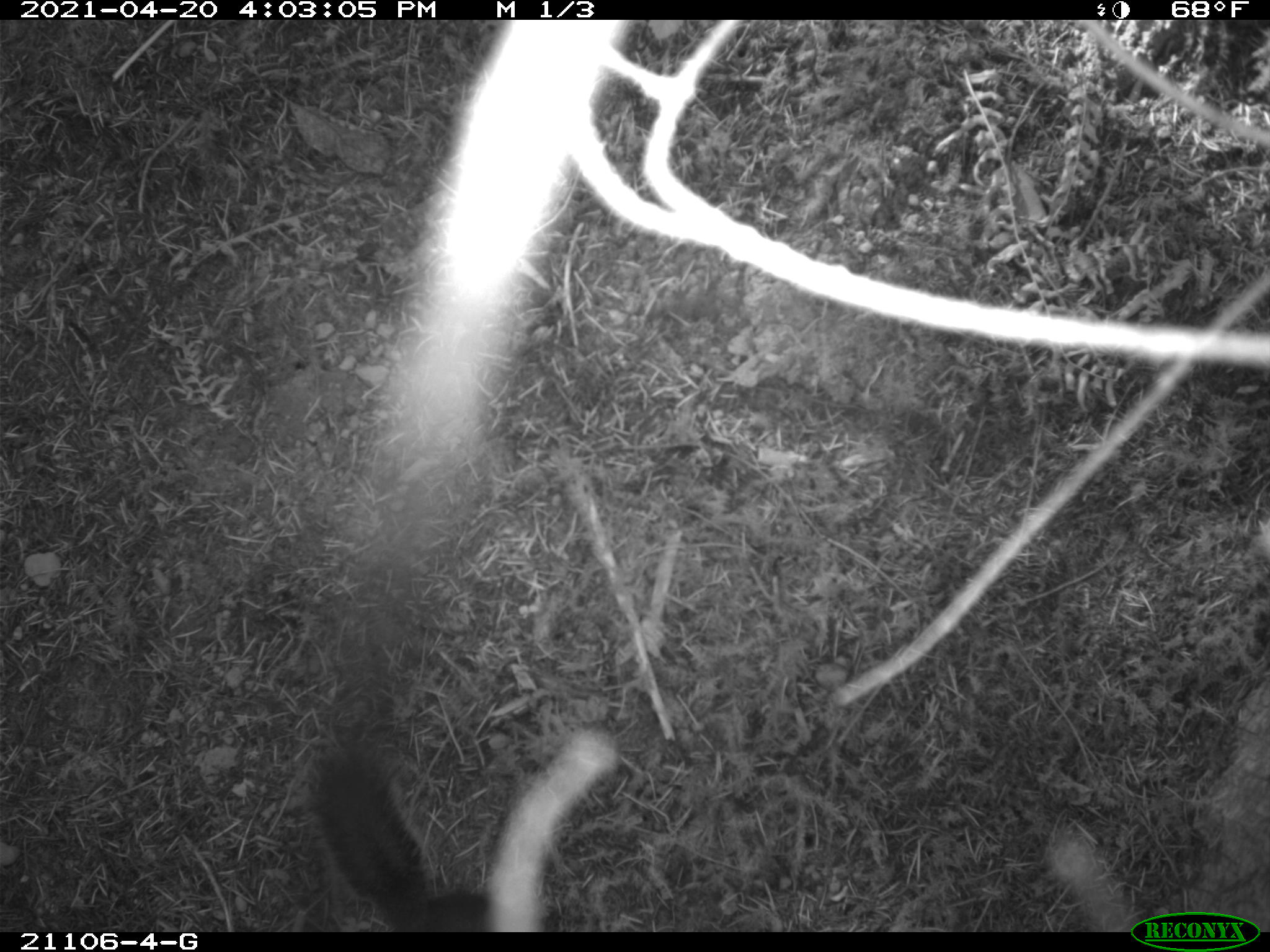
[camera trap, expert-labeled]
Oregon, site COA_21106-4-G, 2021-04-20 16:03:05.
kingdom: Animalia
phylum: Chordata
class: Mammalia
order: Rodentia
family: Sciuridae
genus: Tamiasciurus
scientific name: Tamiasciurus douglasii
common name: douglas squirrel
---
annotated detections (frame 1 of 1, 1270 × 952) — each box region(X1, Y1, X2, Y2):
douglas squirrel: region(293, 724, 568, 931)